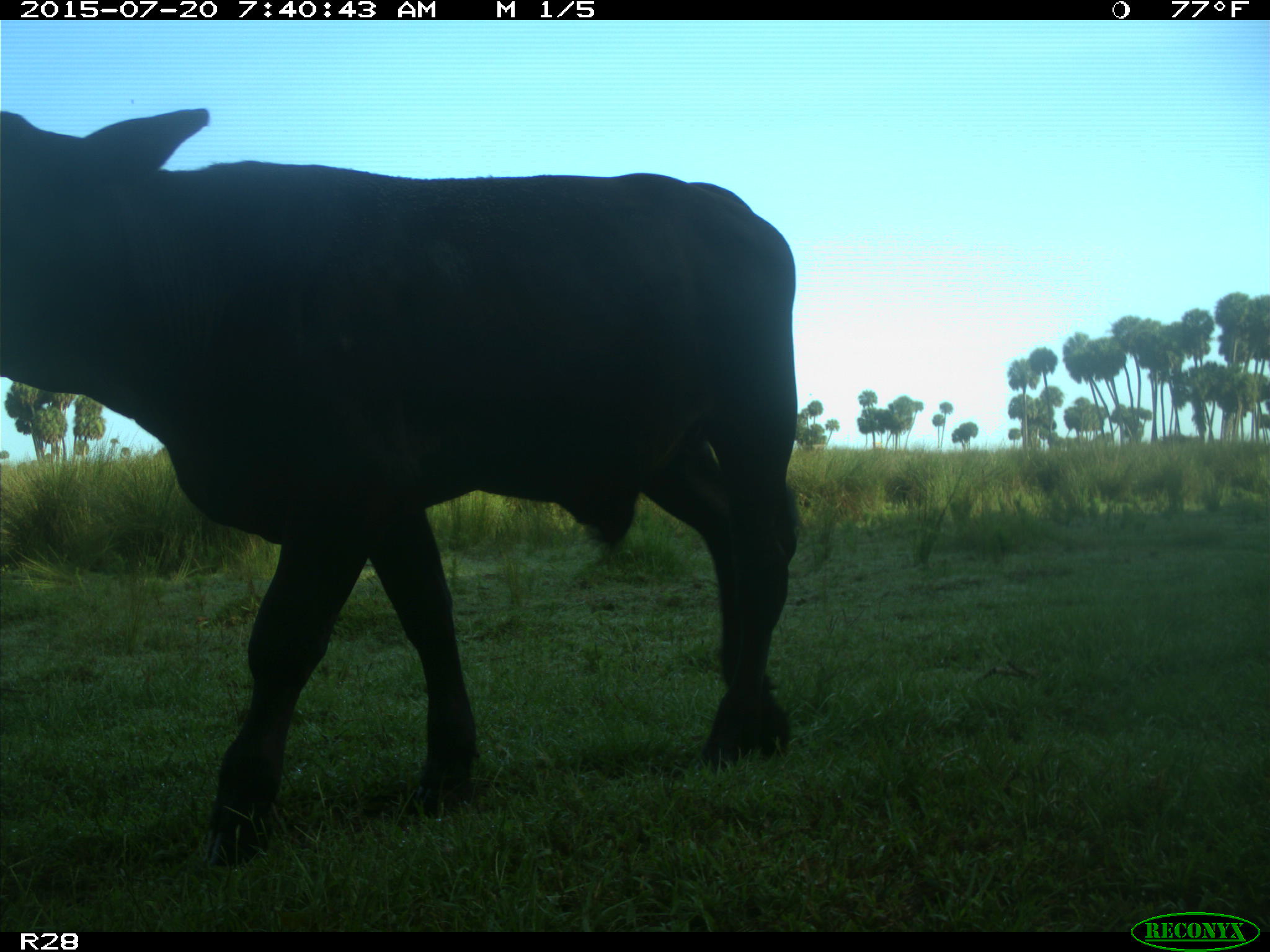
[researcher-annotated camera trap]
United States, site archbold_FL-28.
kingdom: Animalia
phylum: Chordata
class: Mammalia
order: Artiodactyla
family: Bovidae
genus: Bos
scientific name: Bos taurus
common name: domestic cow